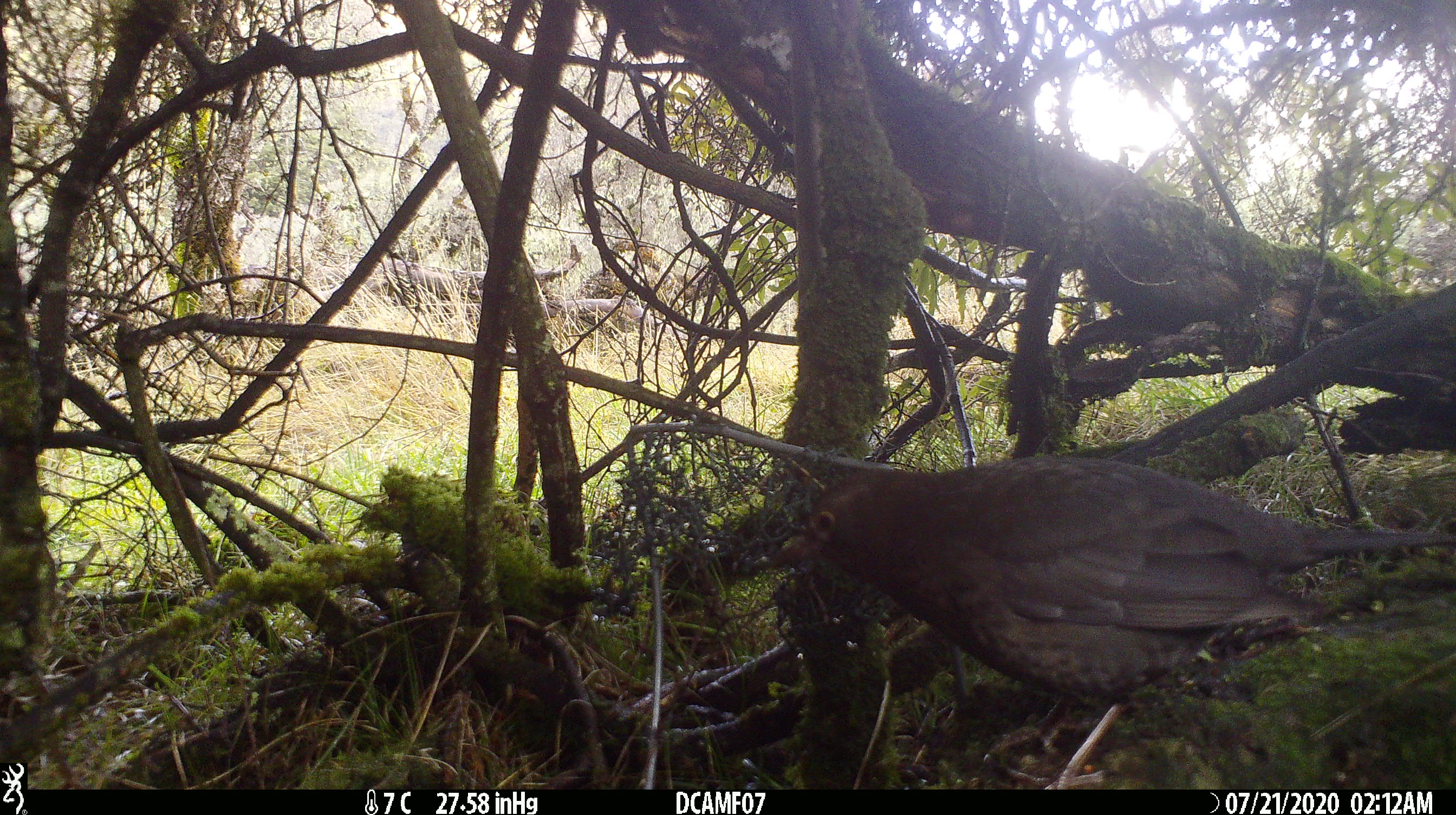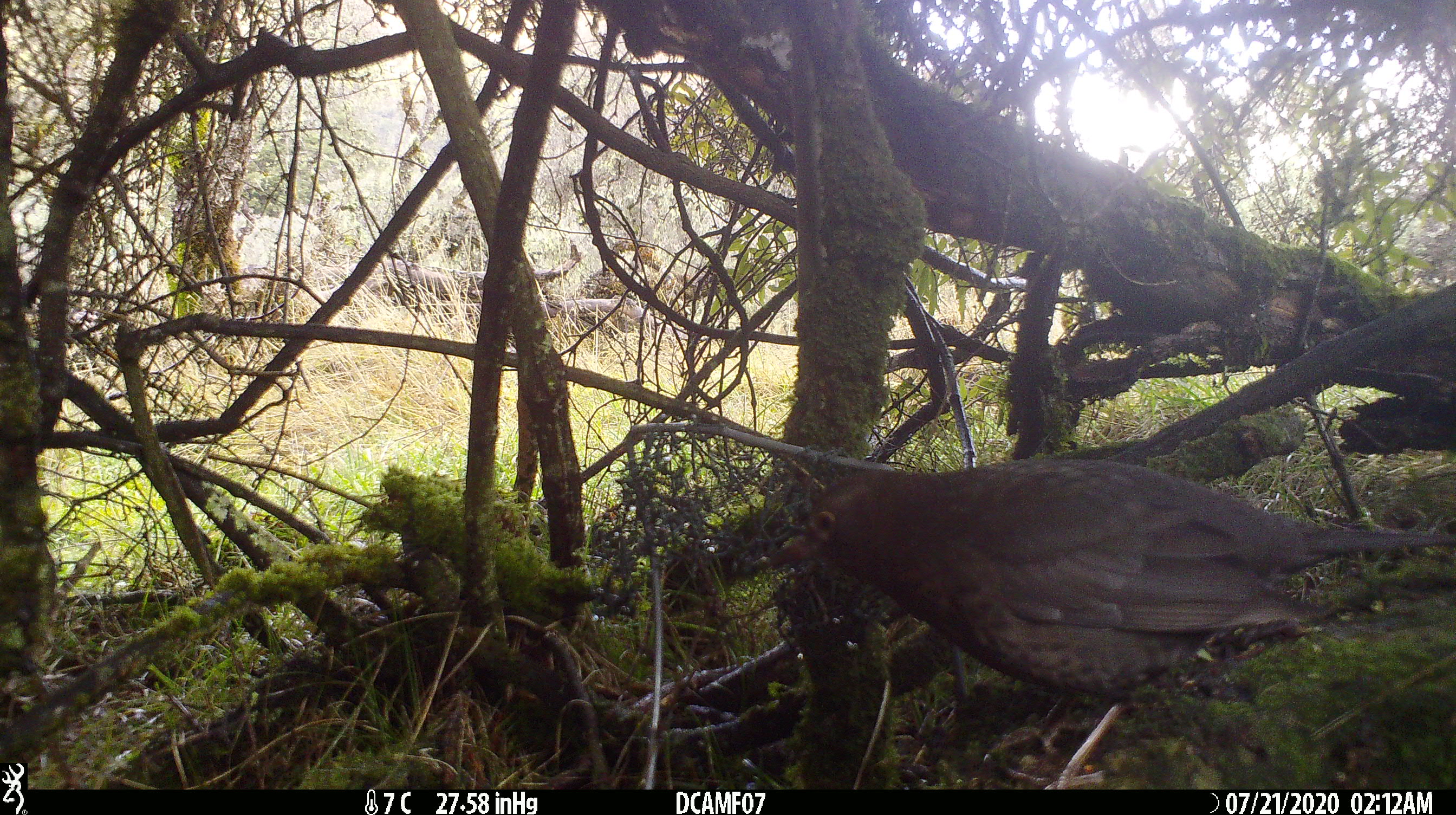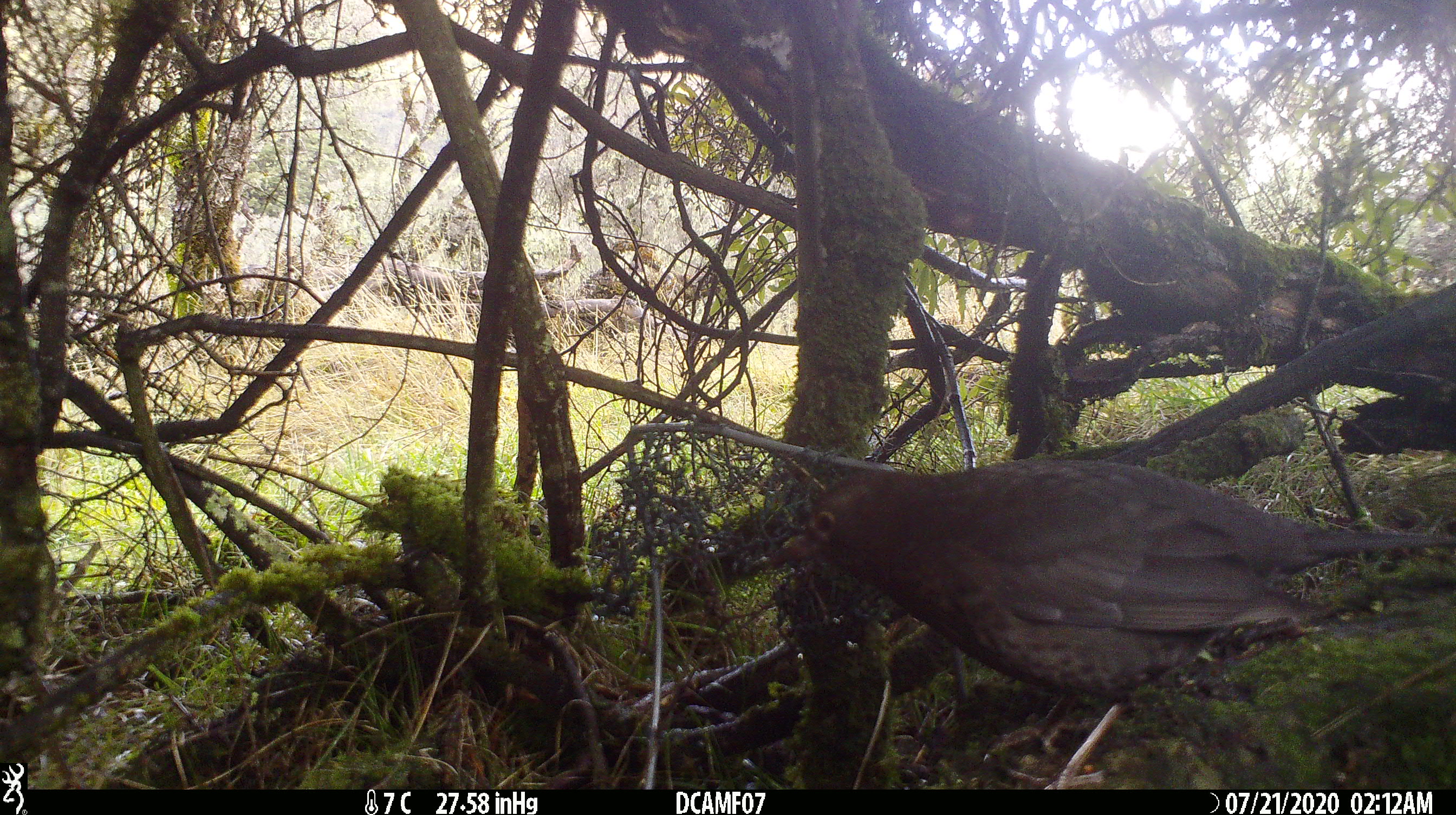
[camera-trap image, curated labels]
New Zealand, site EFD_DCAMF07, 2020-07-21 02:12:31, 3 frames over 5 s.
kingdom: Animalia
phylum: Chordata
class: Aves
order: Passeriformes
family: Turdidae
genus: Turdus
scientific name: Turdus merula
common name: eurasian blackbird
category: blackbird